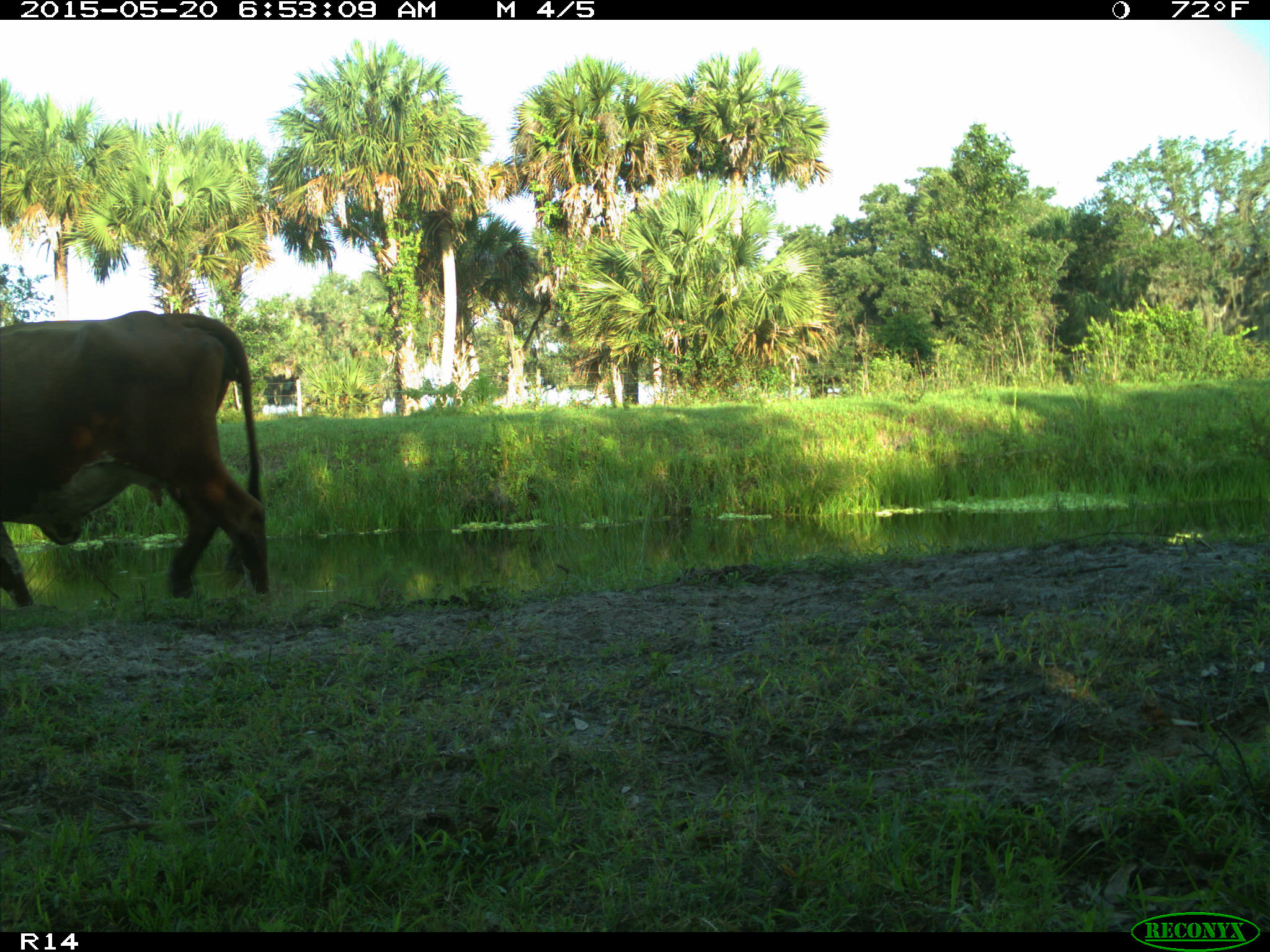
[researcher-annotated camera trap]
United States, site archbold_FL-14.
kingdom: Animalia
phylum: Chordata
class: Mammalia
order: Artiodactyla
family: Bovidae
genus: Bos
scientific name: Bos taurus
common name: domestic cow